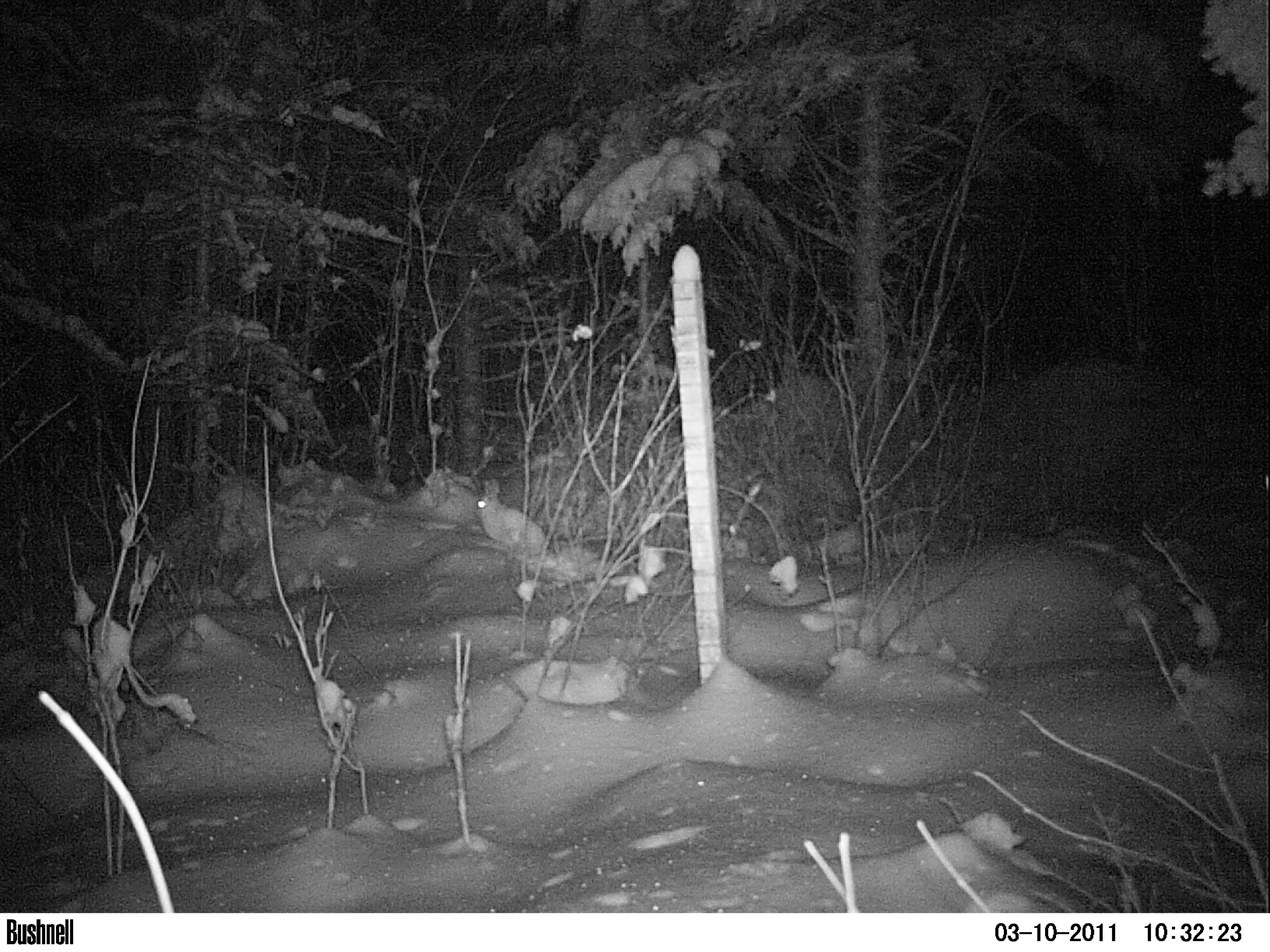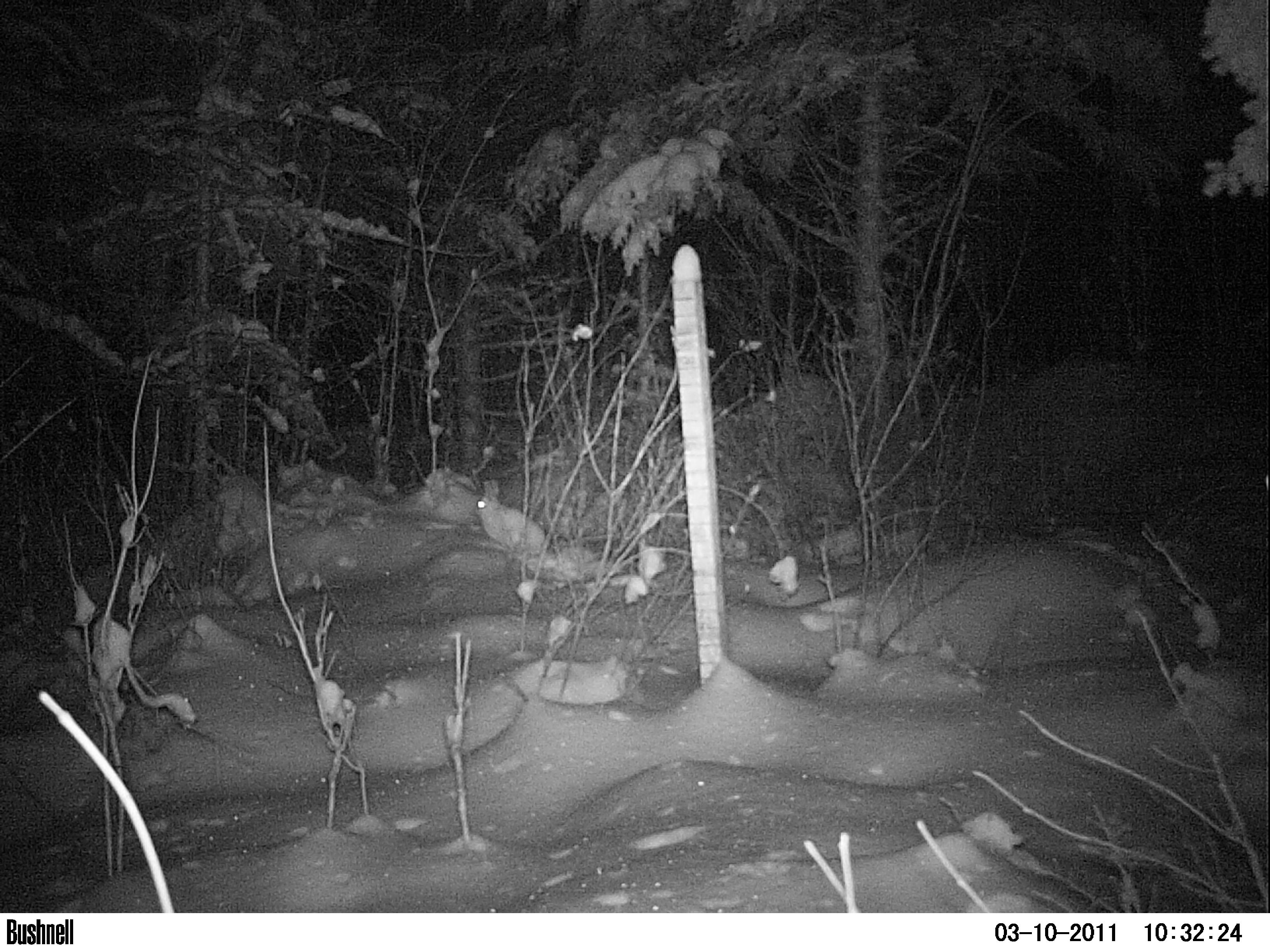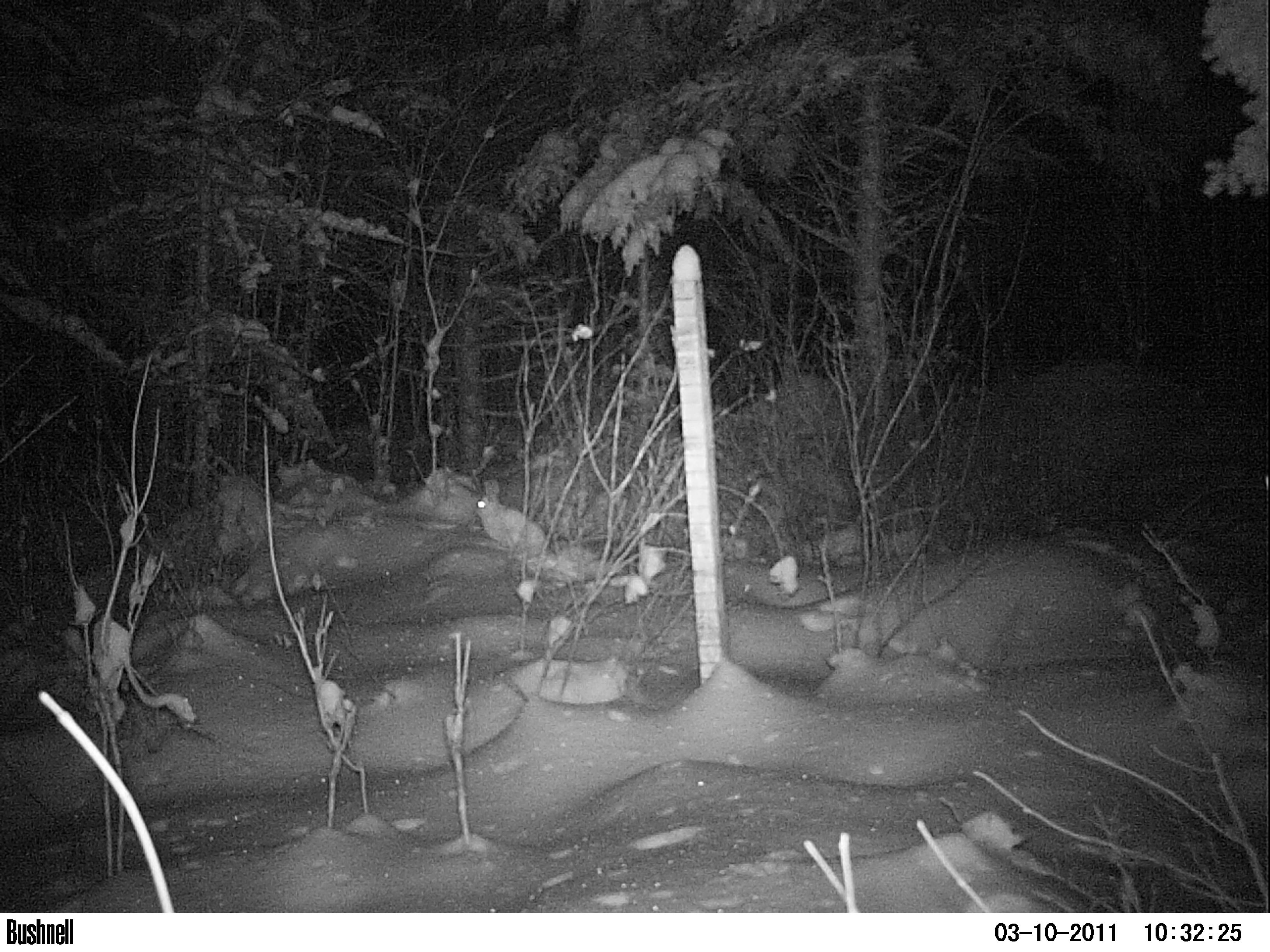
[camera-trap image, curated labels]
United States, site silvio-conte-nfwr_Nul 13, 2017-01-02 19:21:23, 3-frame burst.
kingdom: Animalia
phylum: Chordata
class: Mammalia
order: Lagomorpha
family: Leporidae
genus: Lepus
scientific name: Lepus americanus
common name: snowshoe hare